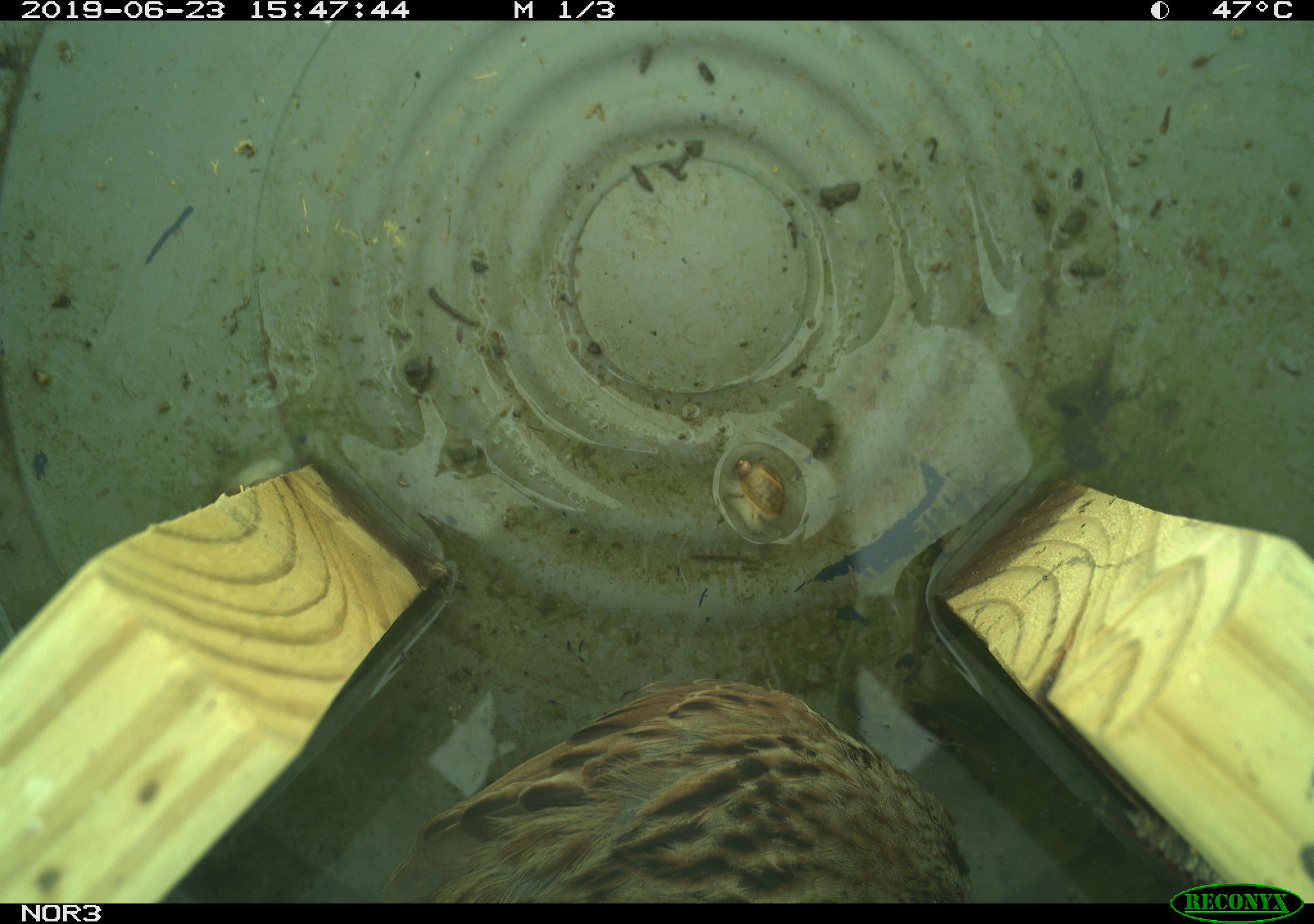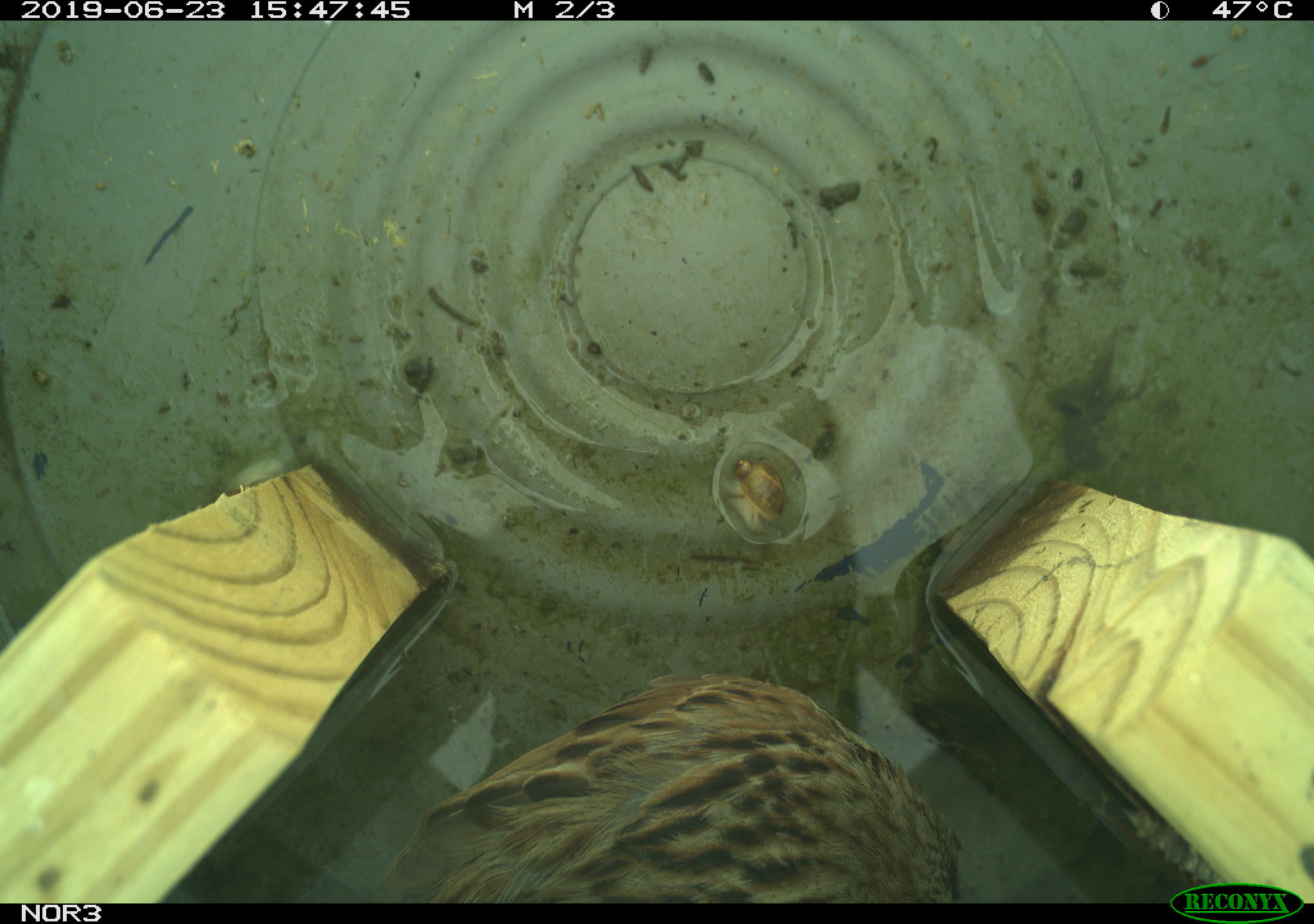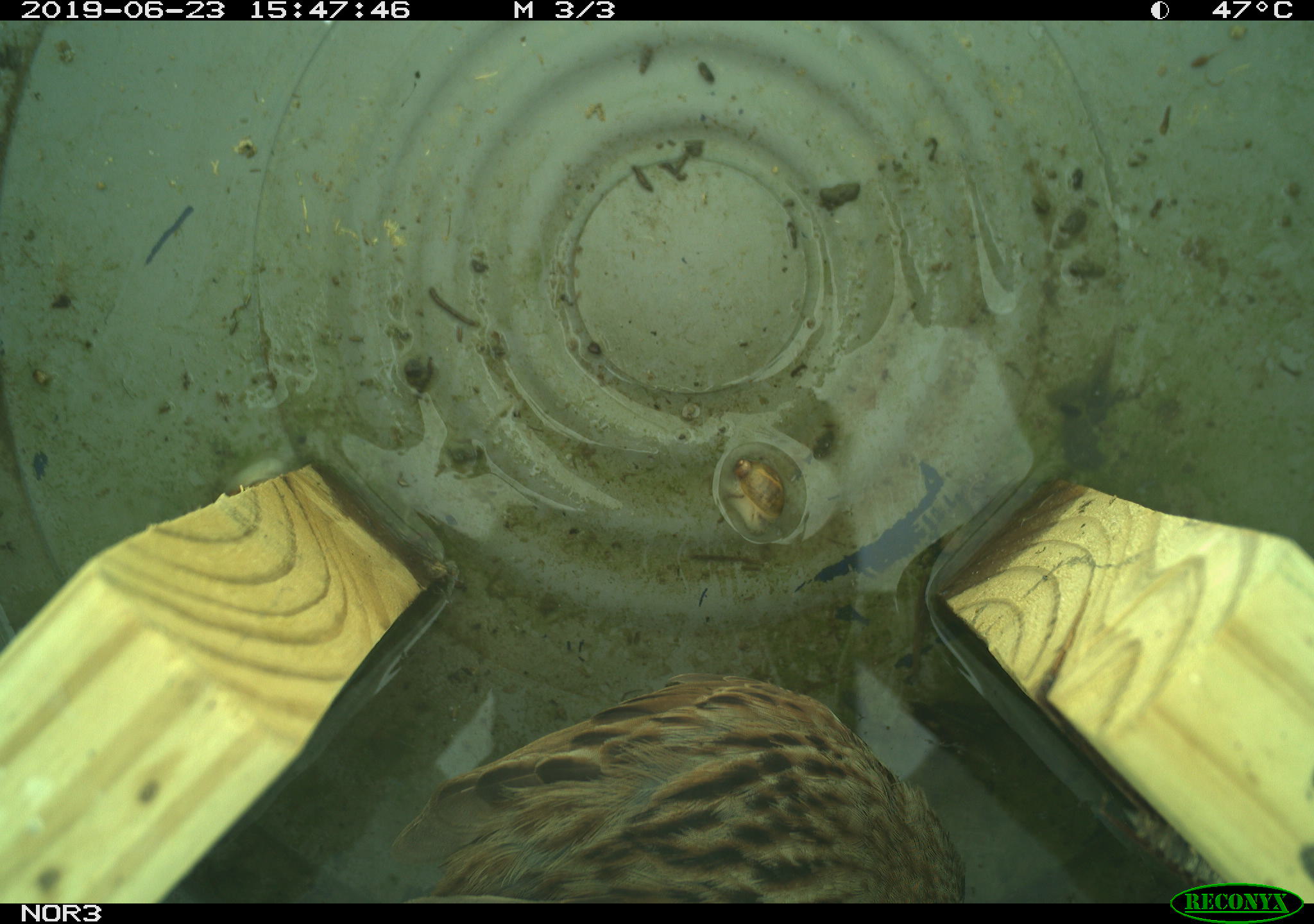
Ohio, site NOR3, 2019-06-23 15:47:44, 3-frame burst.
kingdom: Animalia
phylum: Chordata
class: Aves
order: Passeriformes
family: Passerellidae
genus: Melospiza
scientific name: Melospiza melodia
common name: song sparrow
Song sparrow (Melospiza melodia).